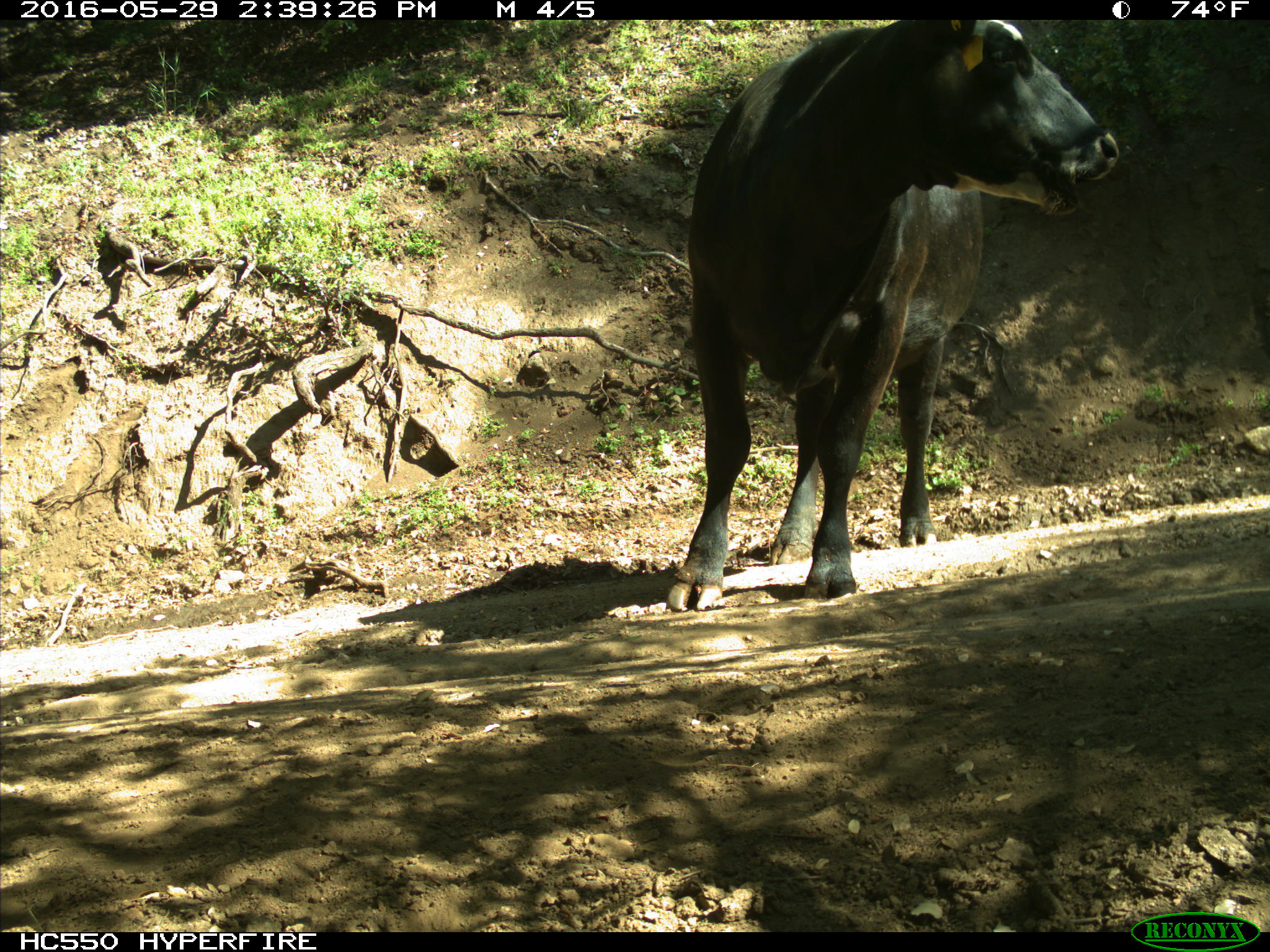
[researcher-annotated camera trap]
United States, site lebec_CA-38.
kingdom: Animalia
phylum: Chordata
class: Mammalia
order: Artiodactyla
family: Bovidae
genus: Bos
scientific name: Bos taurus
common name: domestic cow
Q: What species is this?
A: Bos taurus (domestic cow).